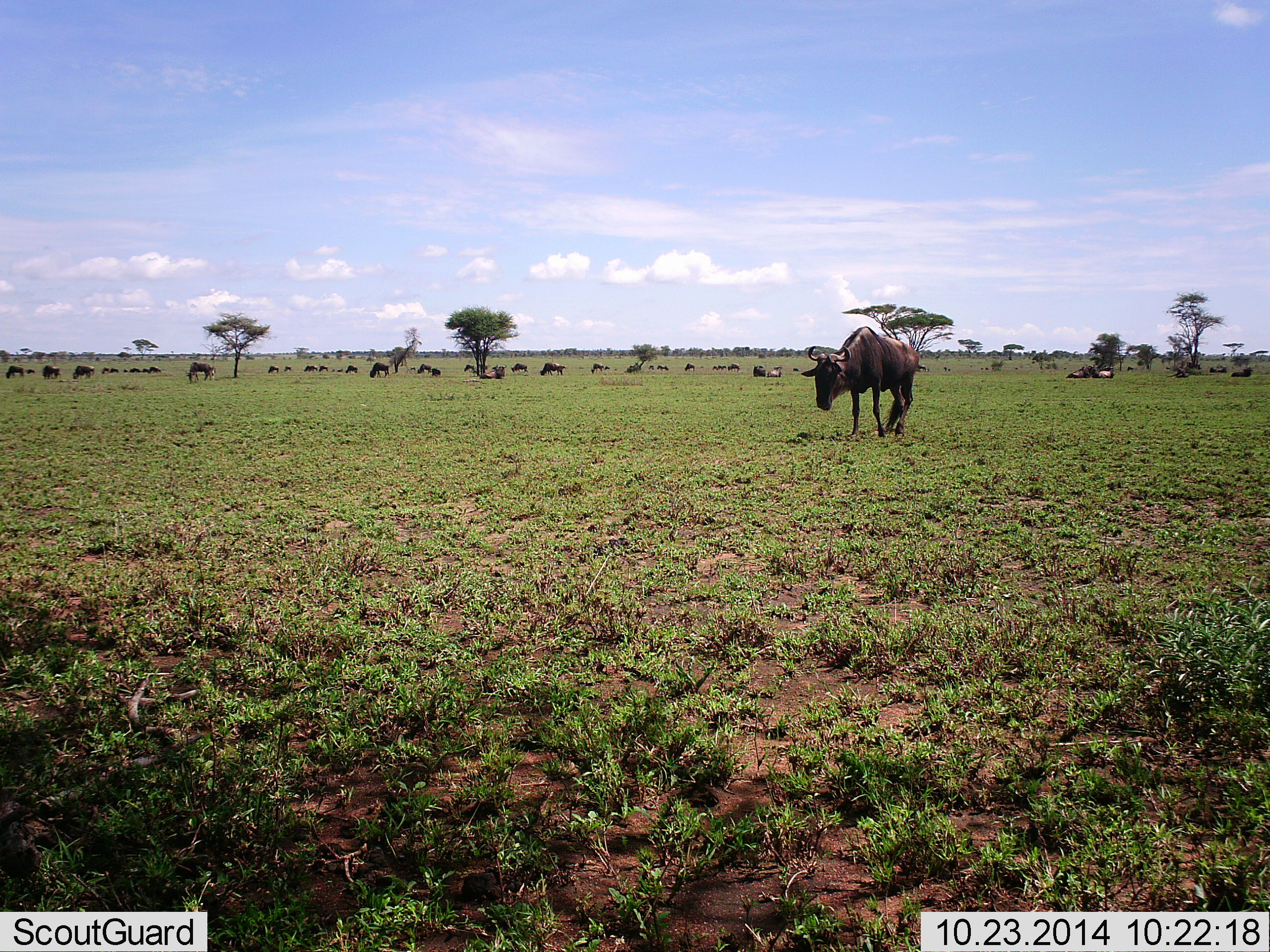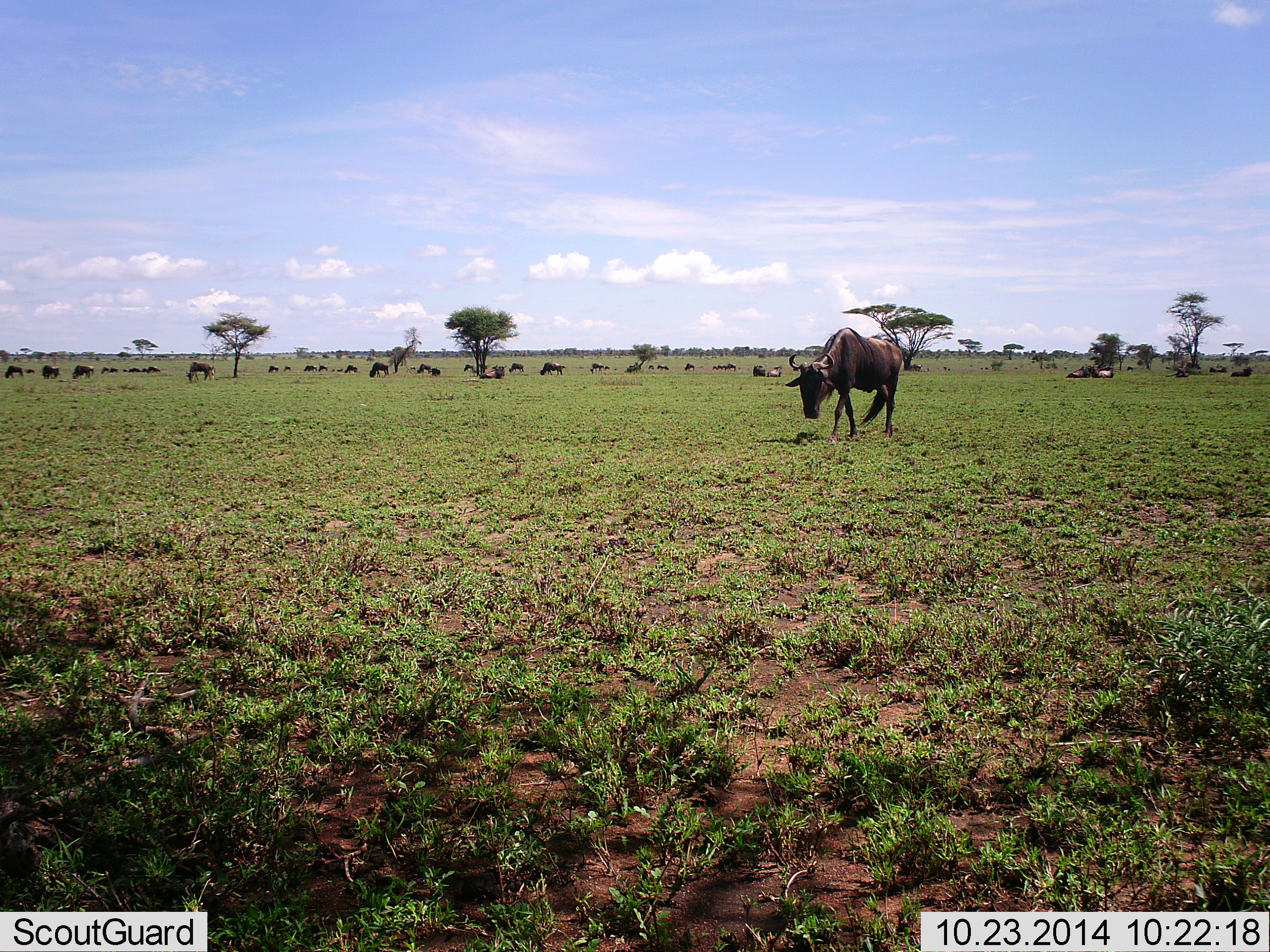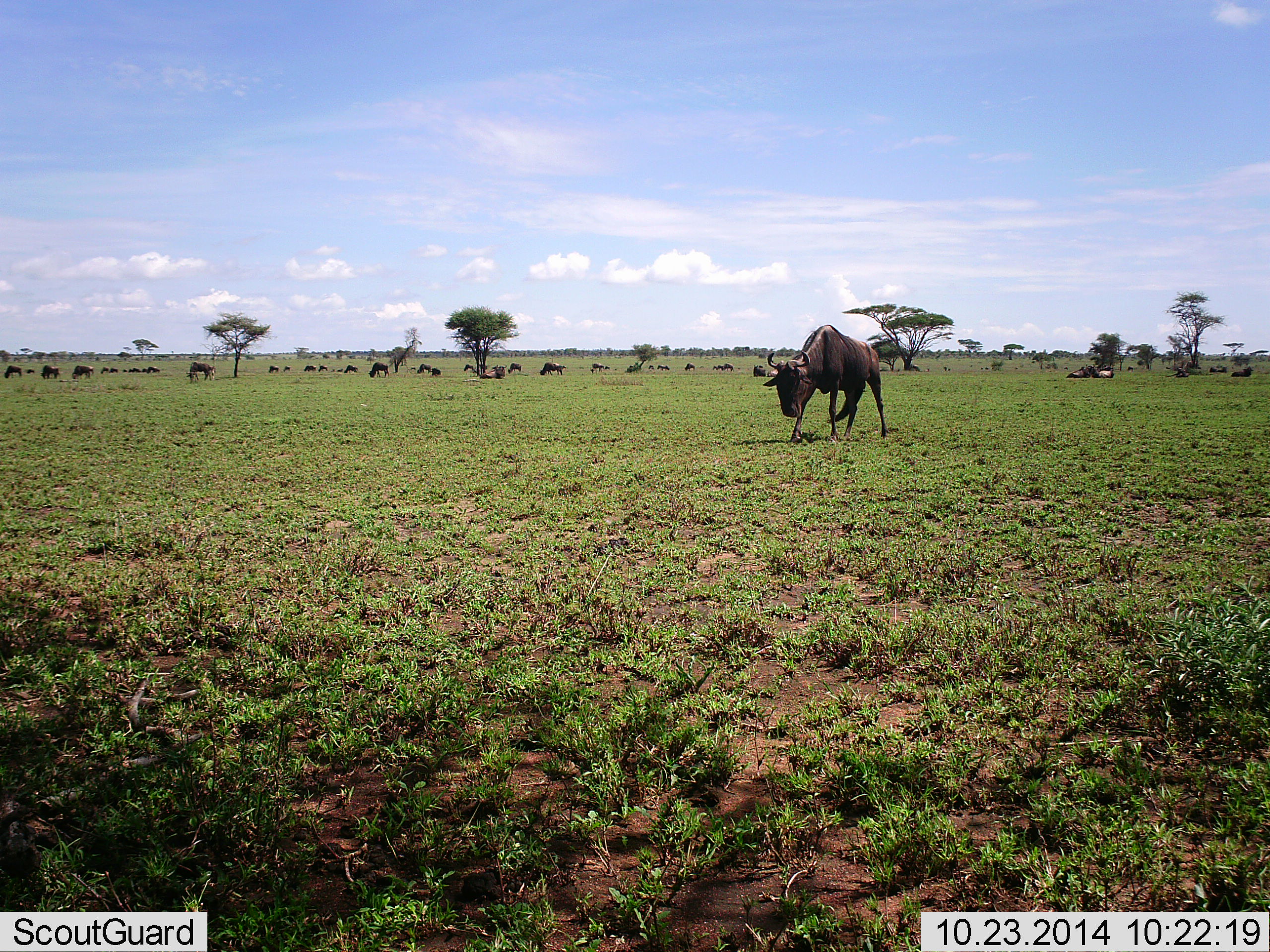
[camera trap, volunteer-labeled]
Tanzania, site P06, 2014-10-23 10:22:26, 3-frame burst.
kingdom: Animalia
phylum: Chordata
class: Mammalia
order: Artiodactyla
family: Bovidae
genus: Connochaetes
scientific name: Connochaetes taurinus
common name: blue wildebeest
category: wildebeest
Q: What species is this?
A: Wildebeest (blue wildebeest) (Connochaetes taurinus).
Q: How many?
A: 11-50.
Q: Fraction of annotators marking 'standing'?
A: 40%.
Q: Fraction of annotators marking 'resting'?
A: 50%.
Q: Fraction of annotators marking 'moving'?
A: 70%.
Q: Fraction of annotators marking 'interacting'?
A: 0%.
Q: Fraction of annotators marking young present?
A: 0%.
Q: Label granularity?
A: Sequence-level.